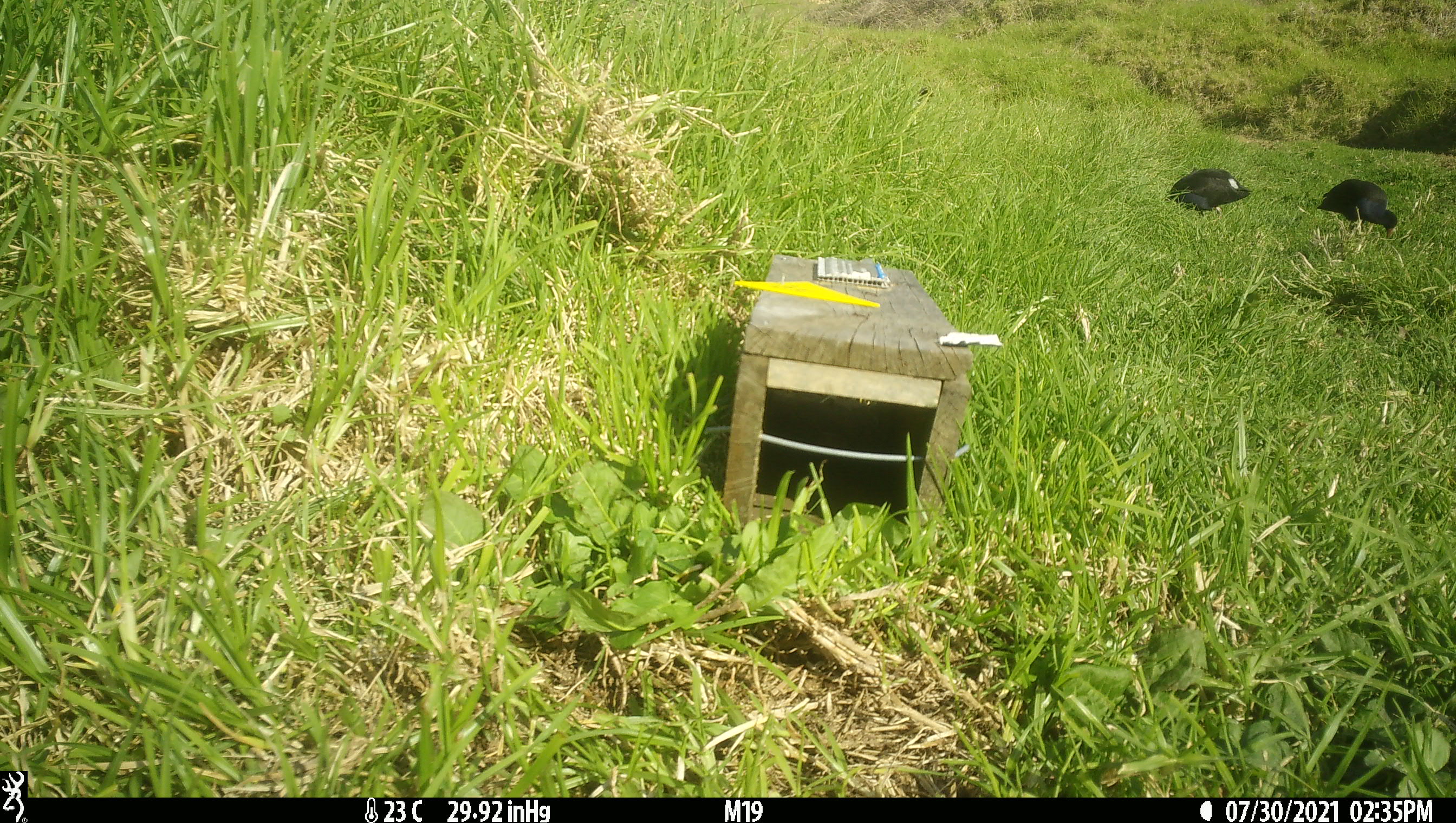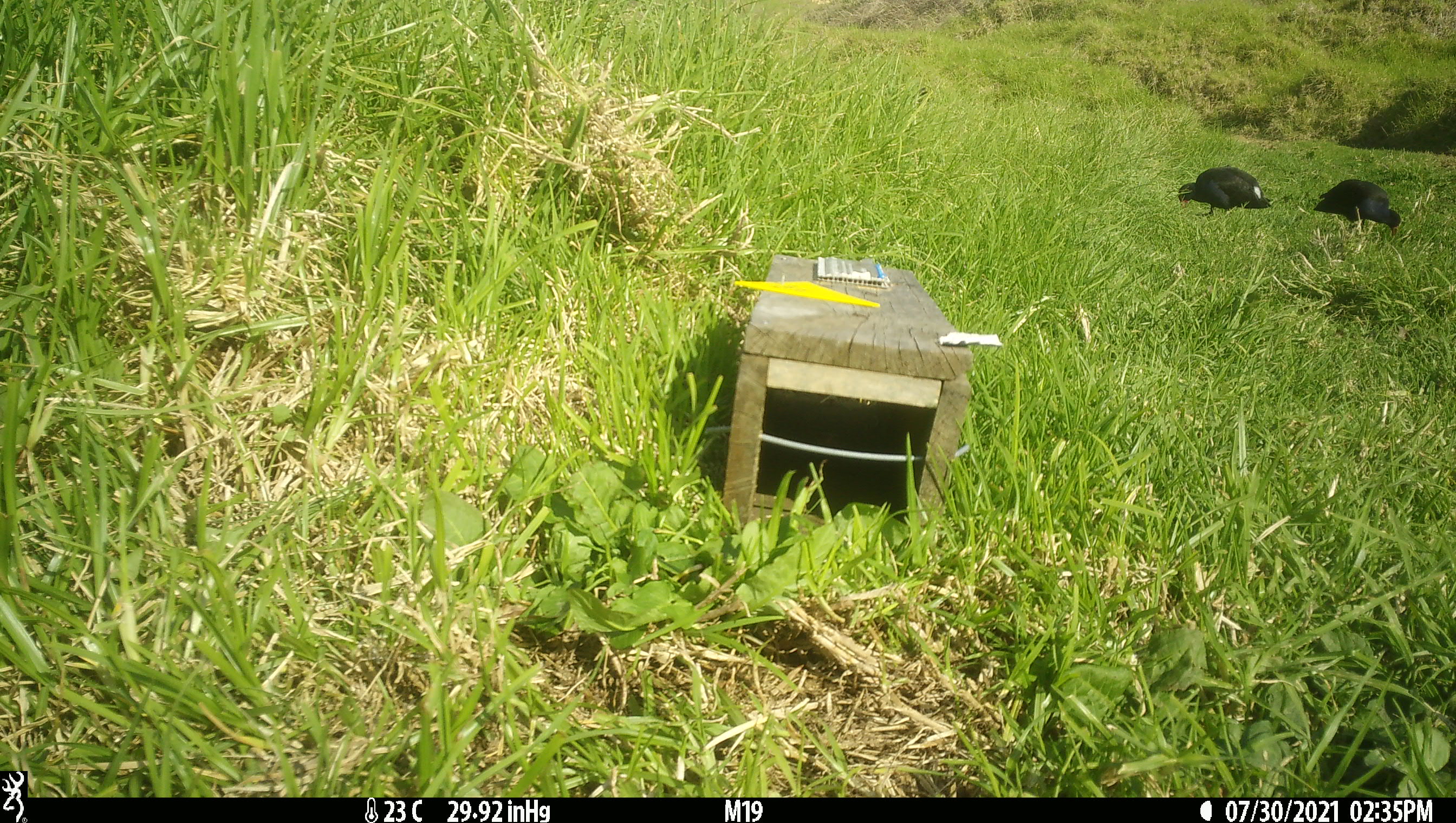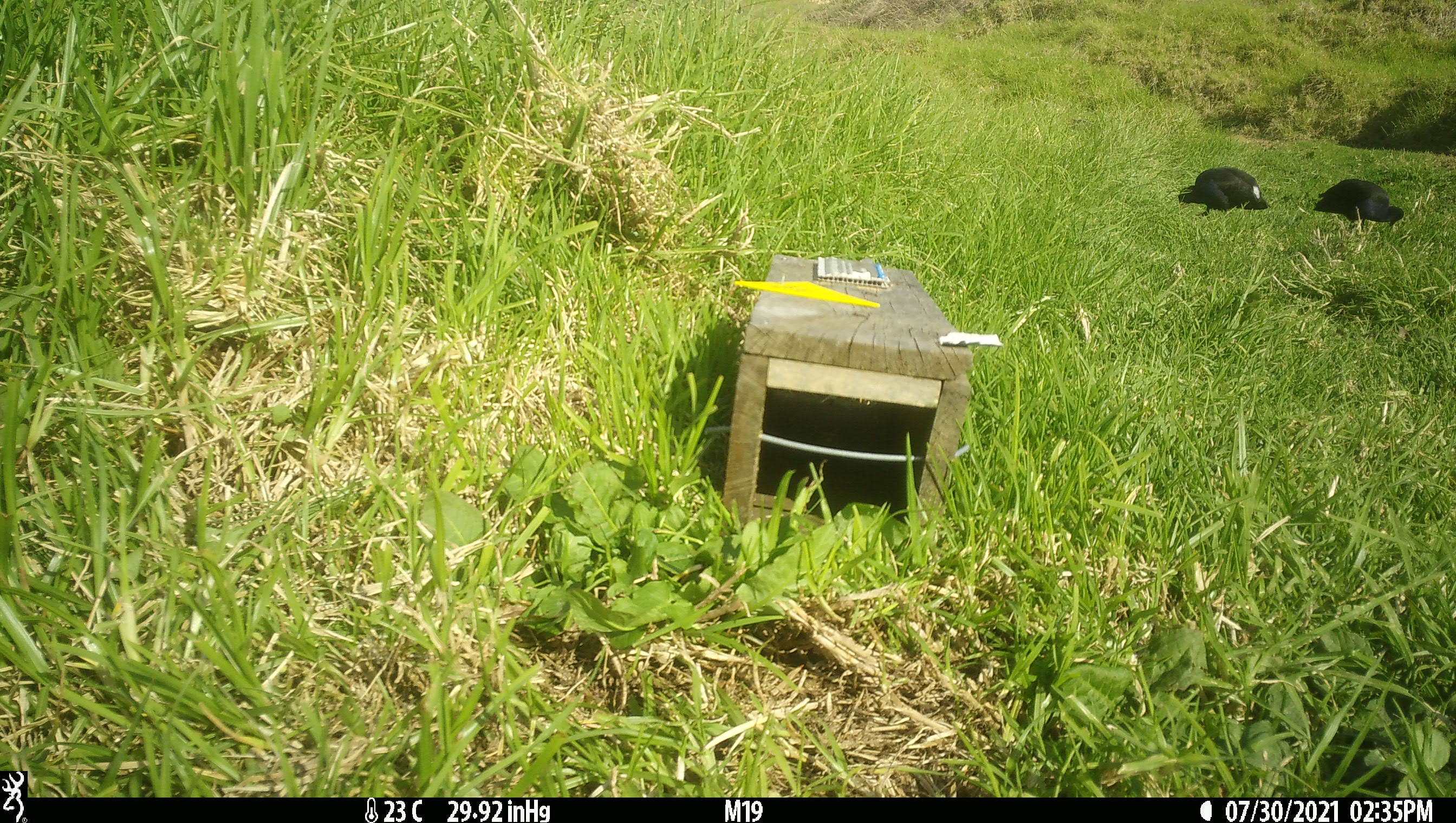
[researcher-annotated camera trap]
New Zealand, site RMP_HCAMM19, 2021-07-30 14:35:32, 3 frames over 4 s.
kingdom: Animalia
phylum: Chordata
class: Aves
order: Gruiformes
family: Rallidae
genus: Porphyrio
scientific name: Porphyrio melanotus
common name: australasian swamphen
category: pukeko